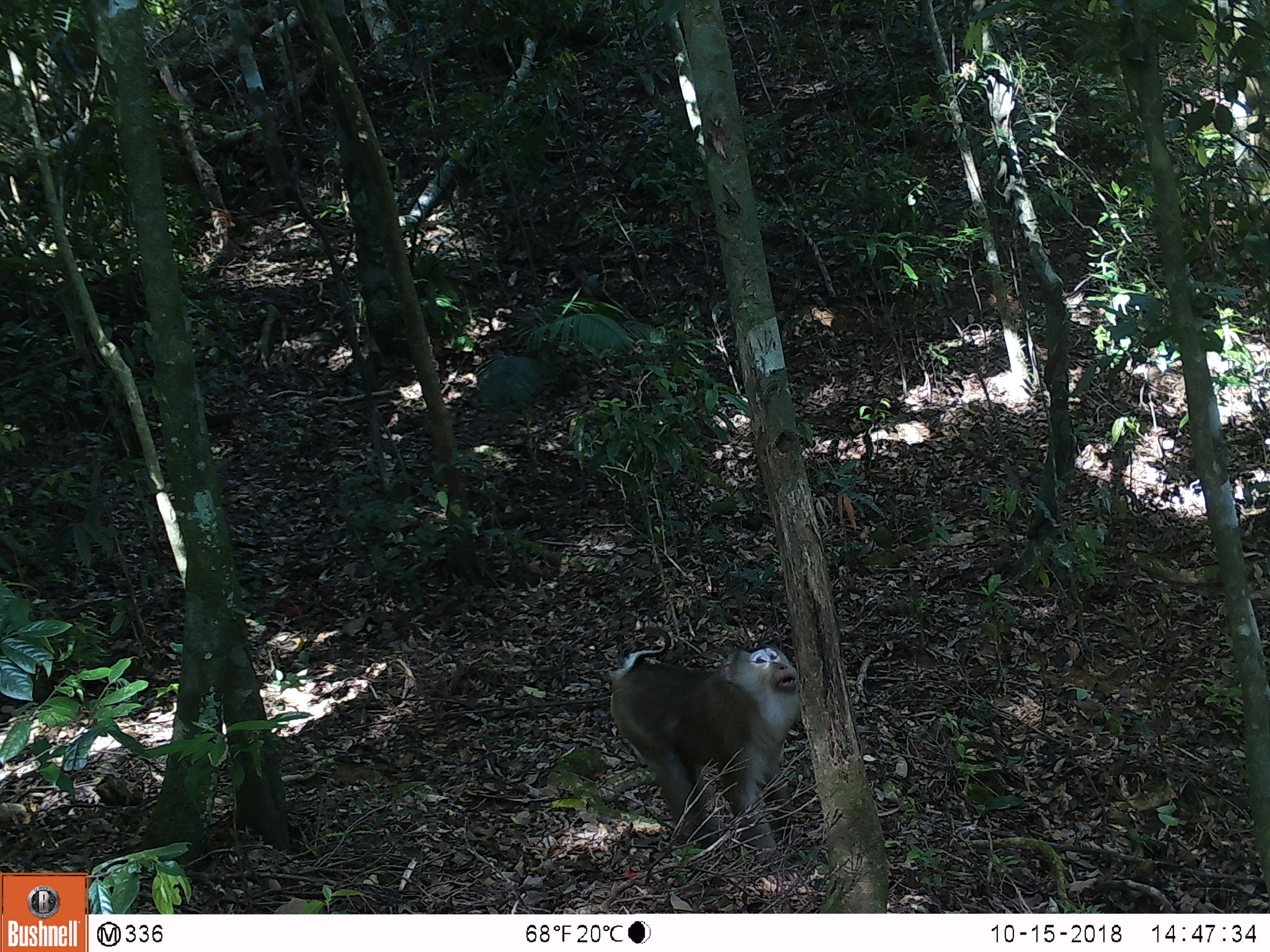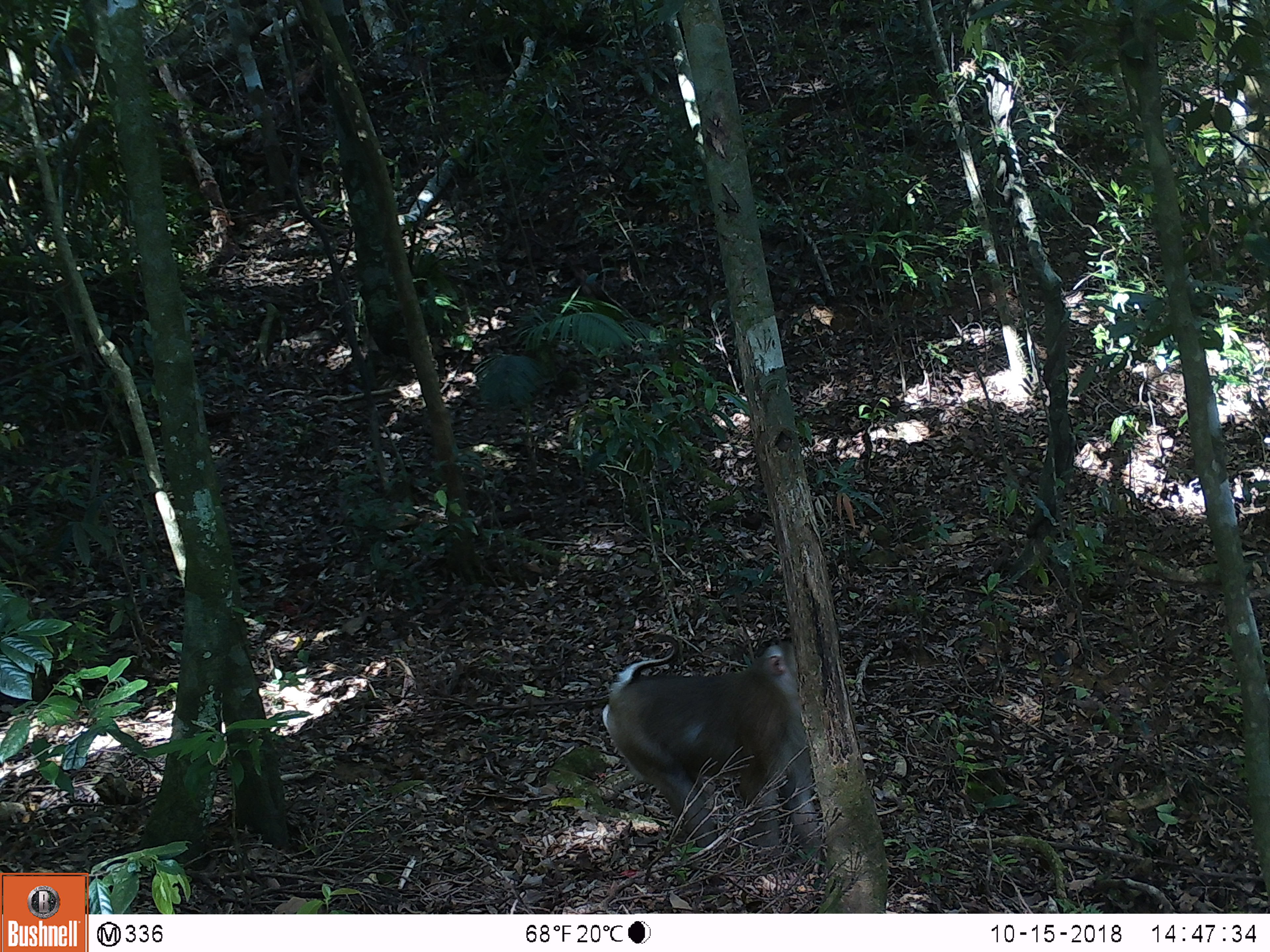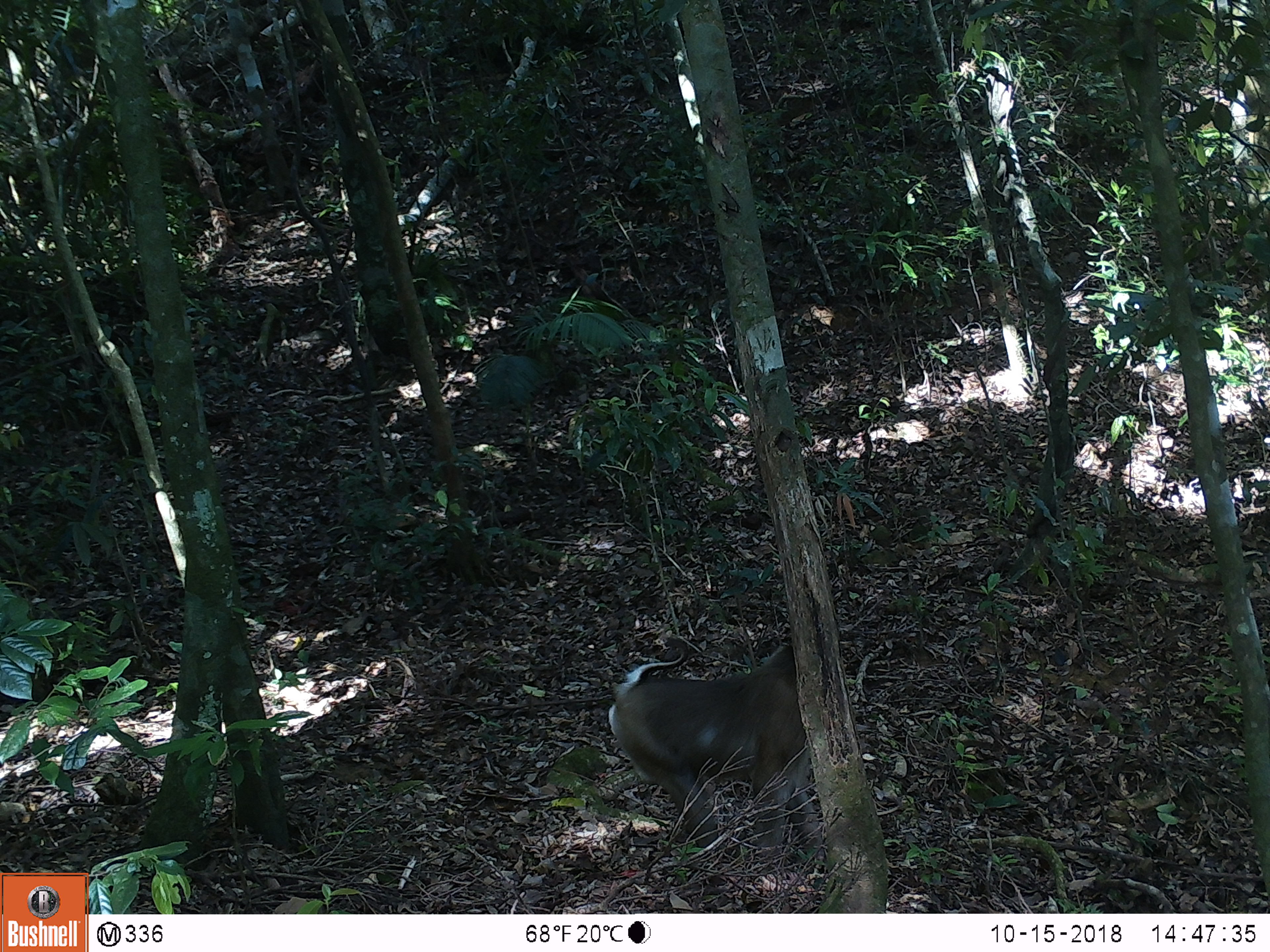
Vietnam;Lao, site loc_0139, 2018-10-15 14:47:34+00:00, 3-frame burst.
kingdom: Animalia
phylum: Chordata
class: Mammalia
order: Primates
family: Cercopithecidae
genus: Macaca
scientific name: Macaca nemestrina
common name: pig-tailed macaque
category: pig tailed macaque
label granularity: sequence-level